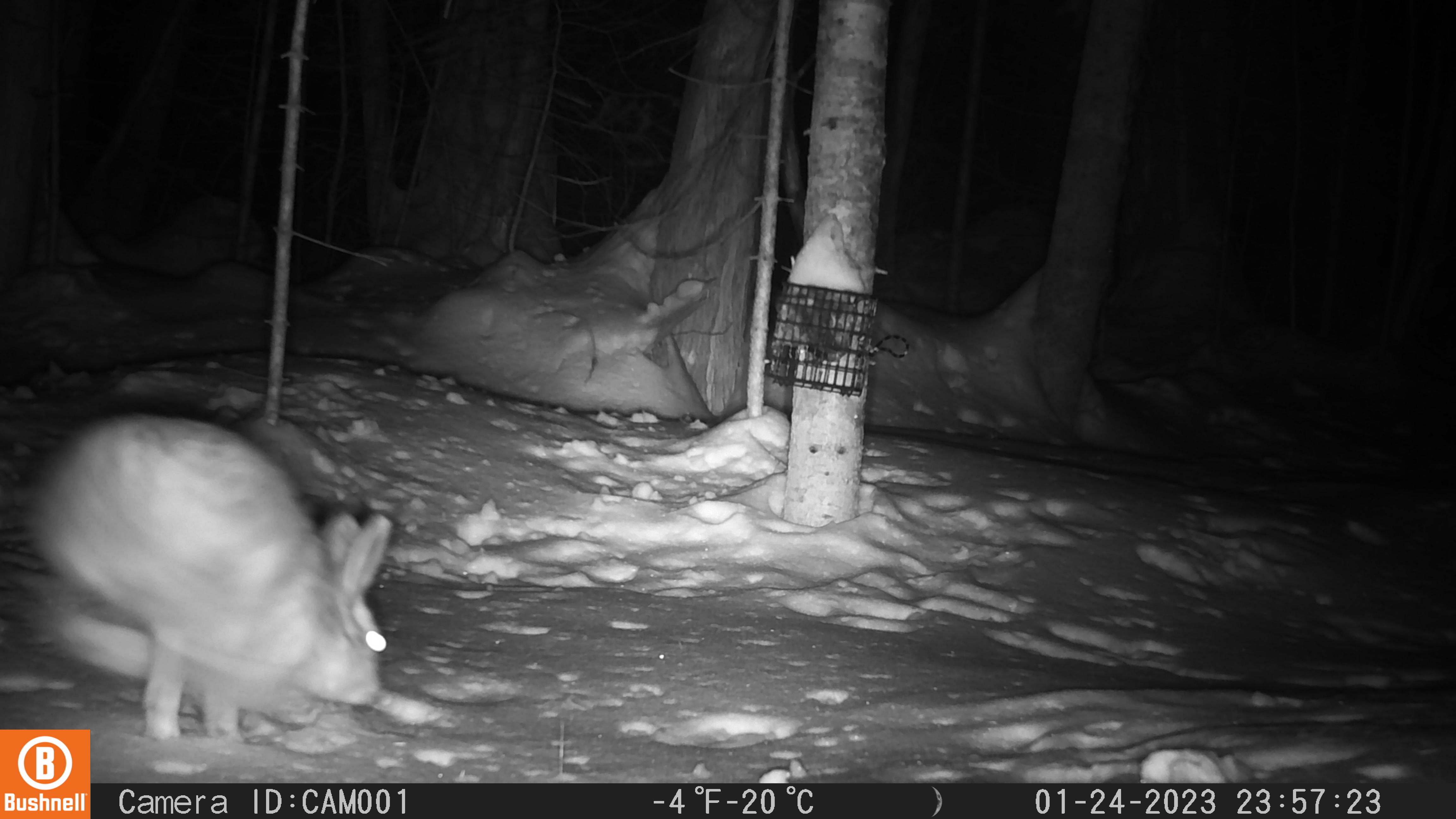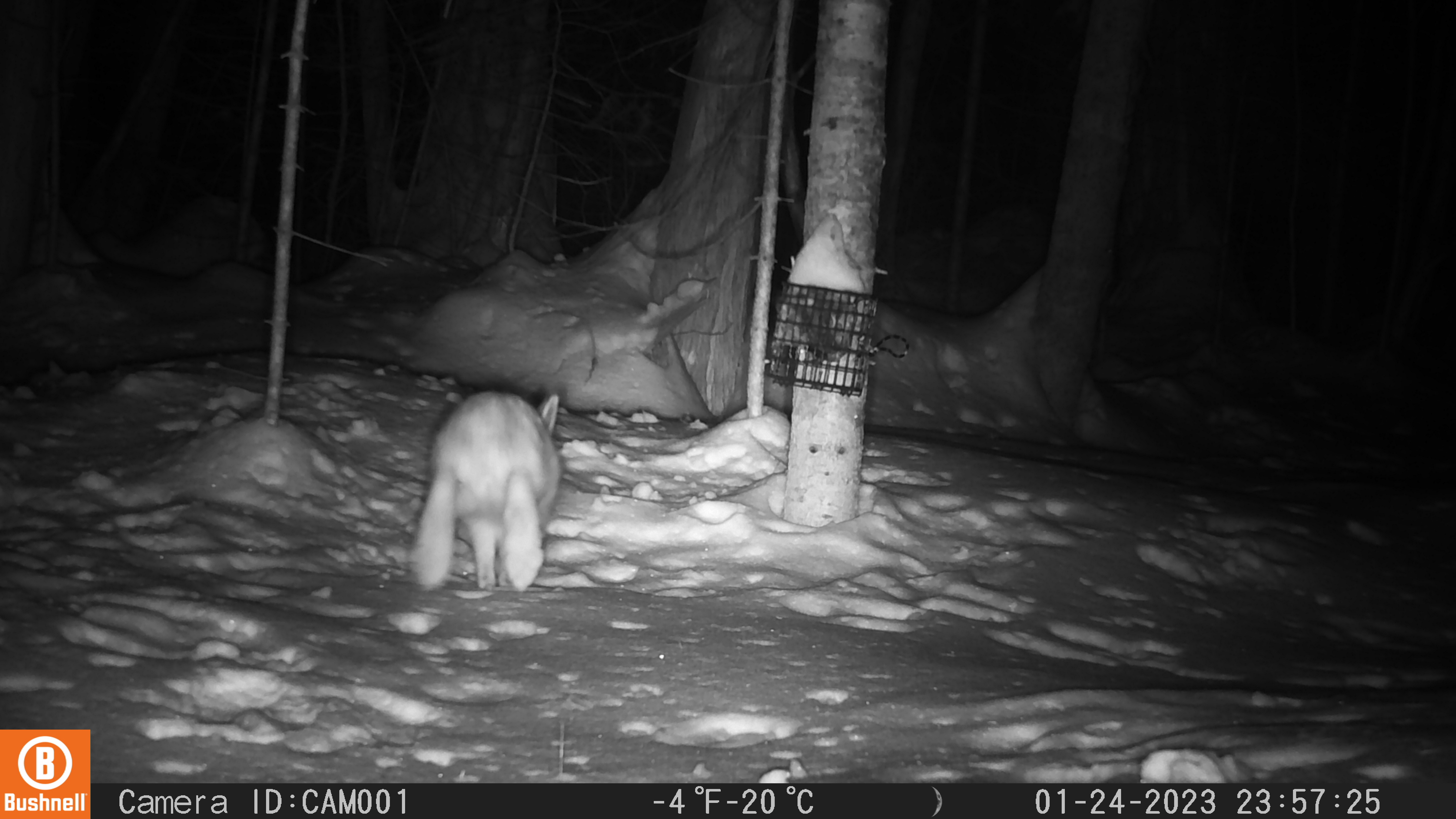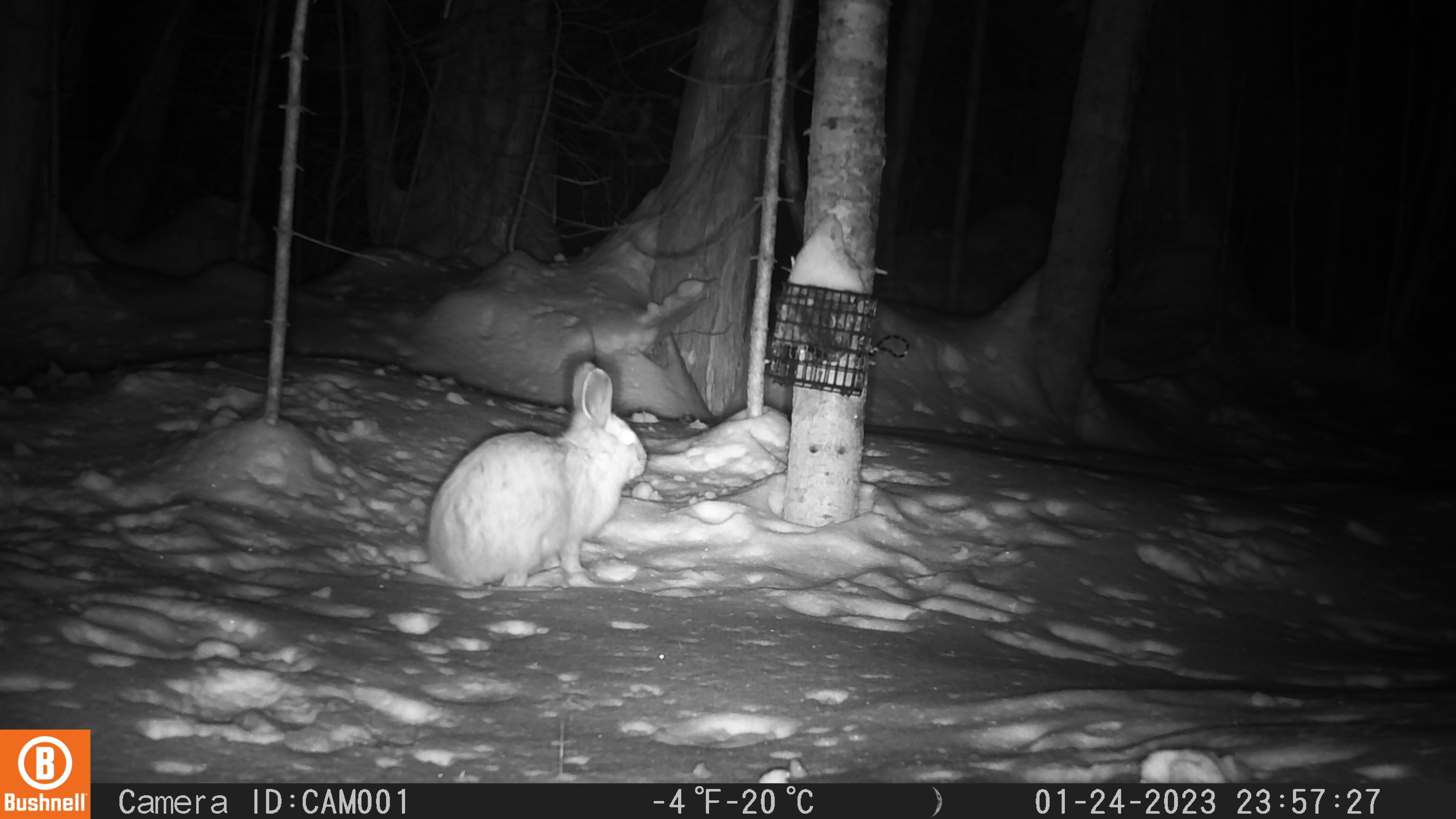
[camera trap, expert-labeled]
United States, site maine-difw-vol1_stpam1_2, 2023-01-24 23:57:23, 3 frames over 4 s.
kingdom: Animalia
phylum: Chordata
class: Mammalia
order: Lagomorpha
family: Leporidae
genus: Lepus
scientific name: Lepus americanus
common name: snowshoe hare